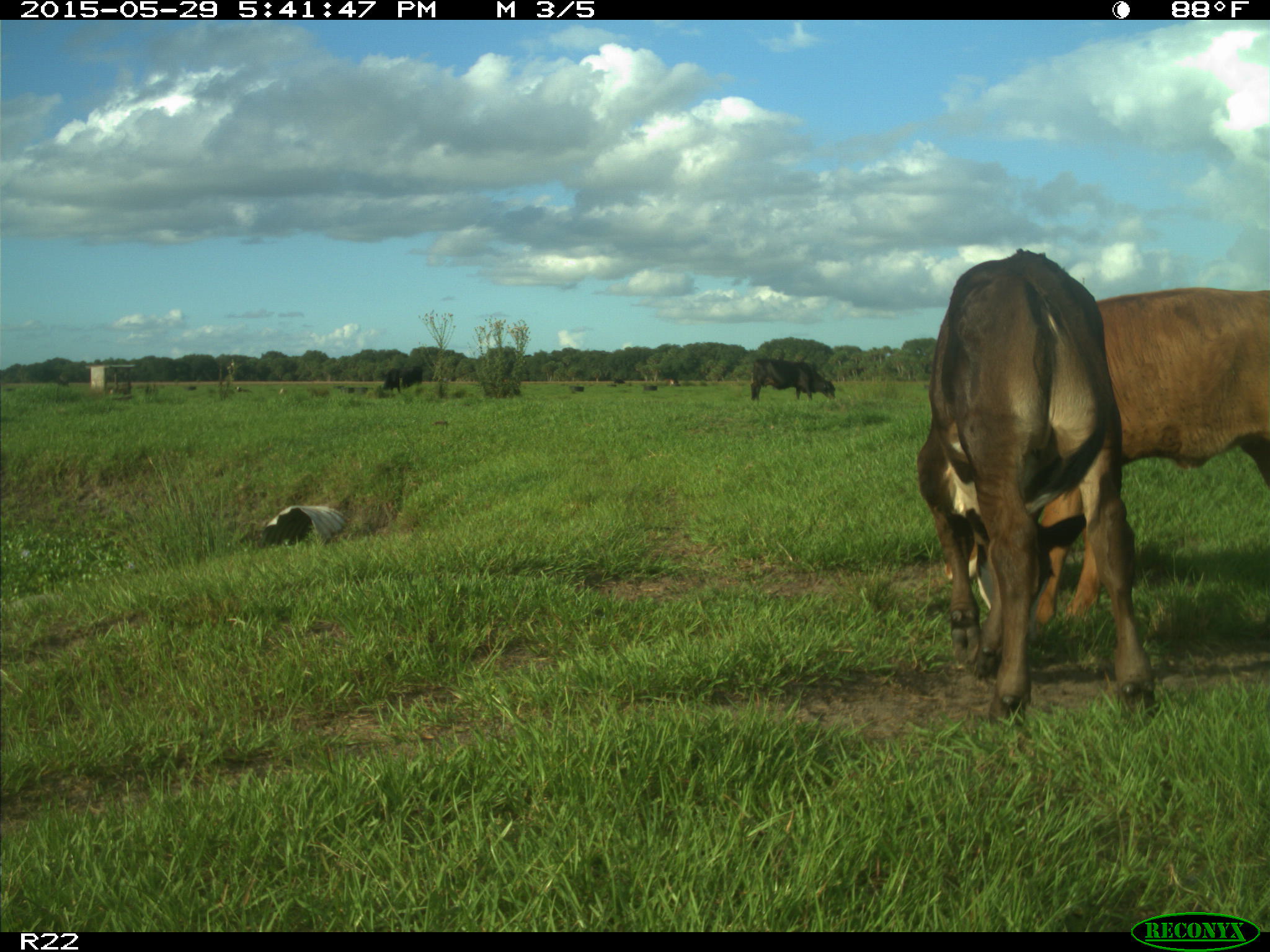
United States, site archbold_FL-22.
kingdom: Animalia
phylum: Chordata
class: Mammalia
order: Artiodactyla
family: Bovidae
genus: Bos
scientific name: Bos taurus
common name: domestic cow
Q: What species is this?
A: Bos taurus (domestic cow).